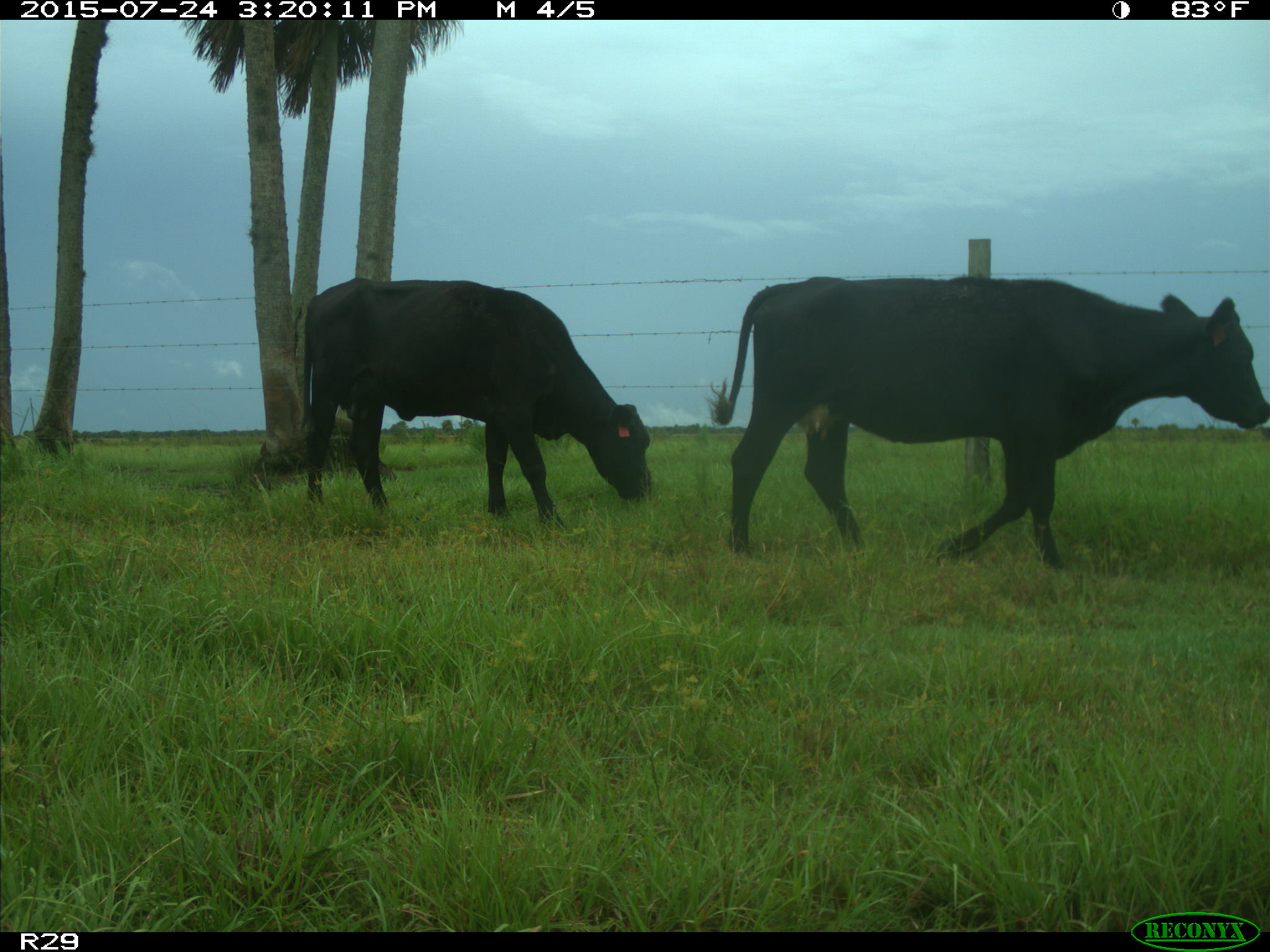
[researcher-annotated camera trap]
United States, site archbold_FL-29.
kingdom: Animalia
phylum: Chordata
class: Mammalia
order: Artiodactyla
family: Bovidae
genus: Bos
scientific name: Bos taurus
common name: domestic cow